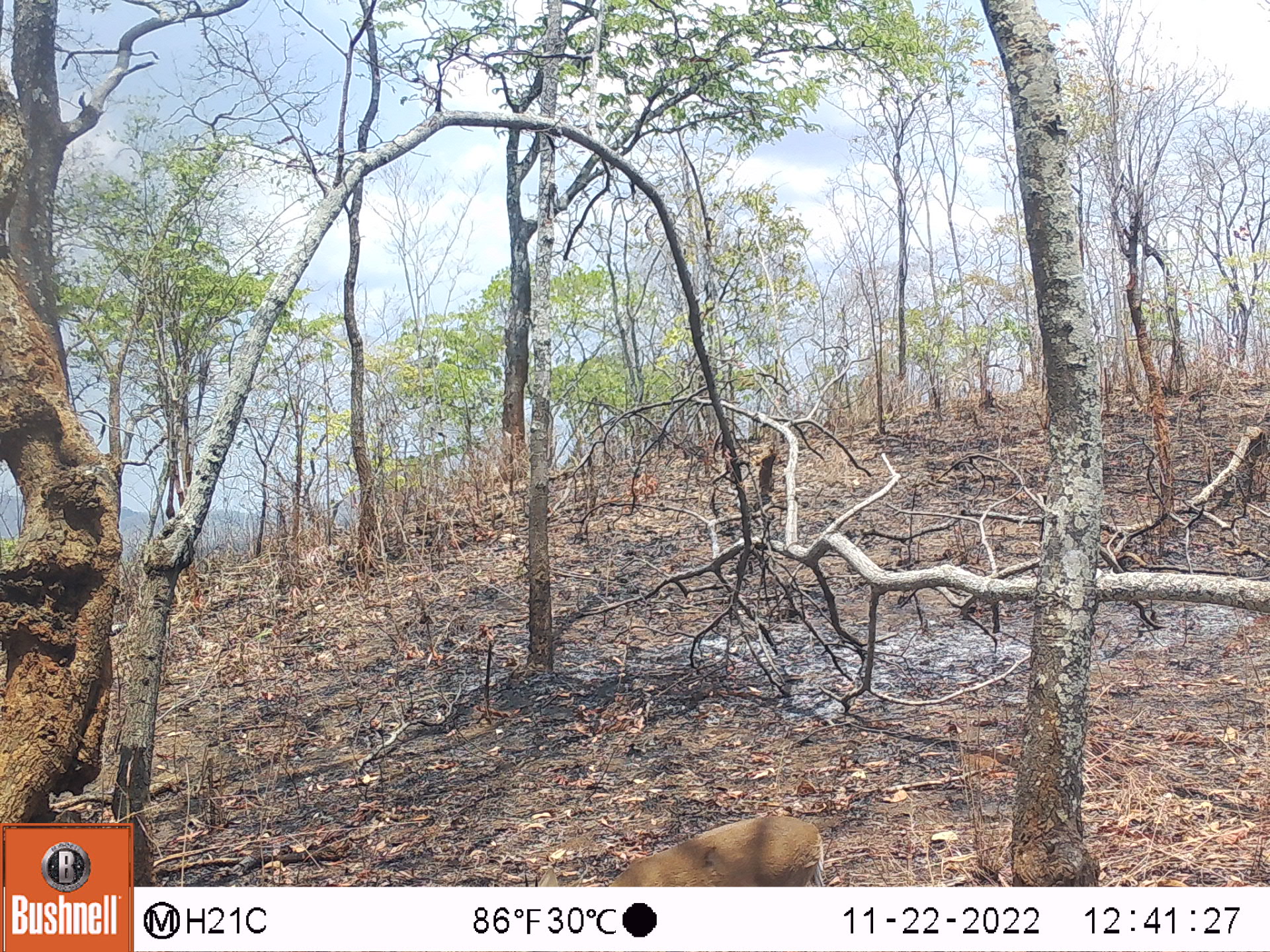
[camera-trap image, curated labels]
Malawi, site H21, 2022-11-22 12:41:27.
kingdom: Animalia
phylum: Chordata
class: Mammalia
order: Artiodactyla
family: Bovidae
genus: Sylvicapra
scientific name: Sylvicapra grimmia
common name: common duiker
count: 1